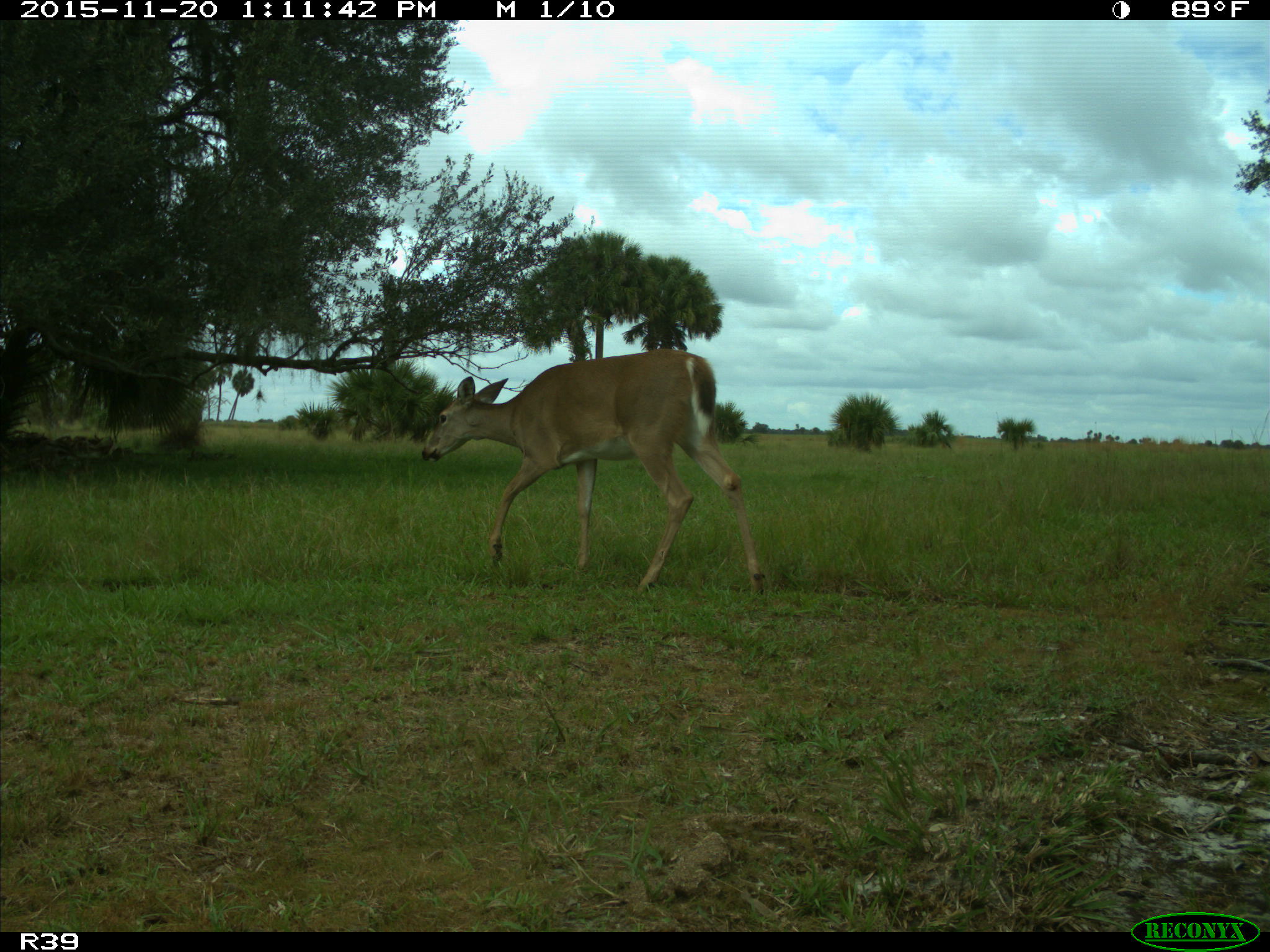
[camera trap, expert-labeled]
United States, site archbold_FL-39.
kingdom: Animalia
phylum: Chordata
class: Mammalia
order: Artiodactyla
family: Cervidae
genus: Odocoileus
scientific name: Odocoileus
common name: deer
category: unidentified deer